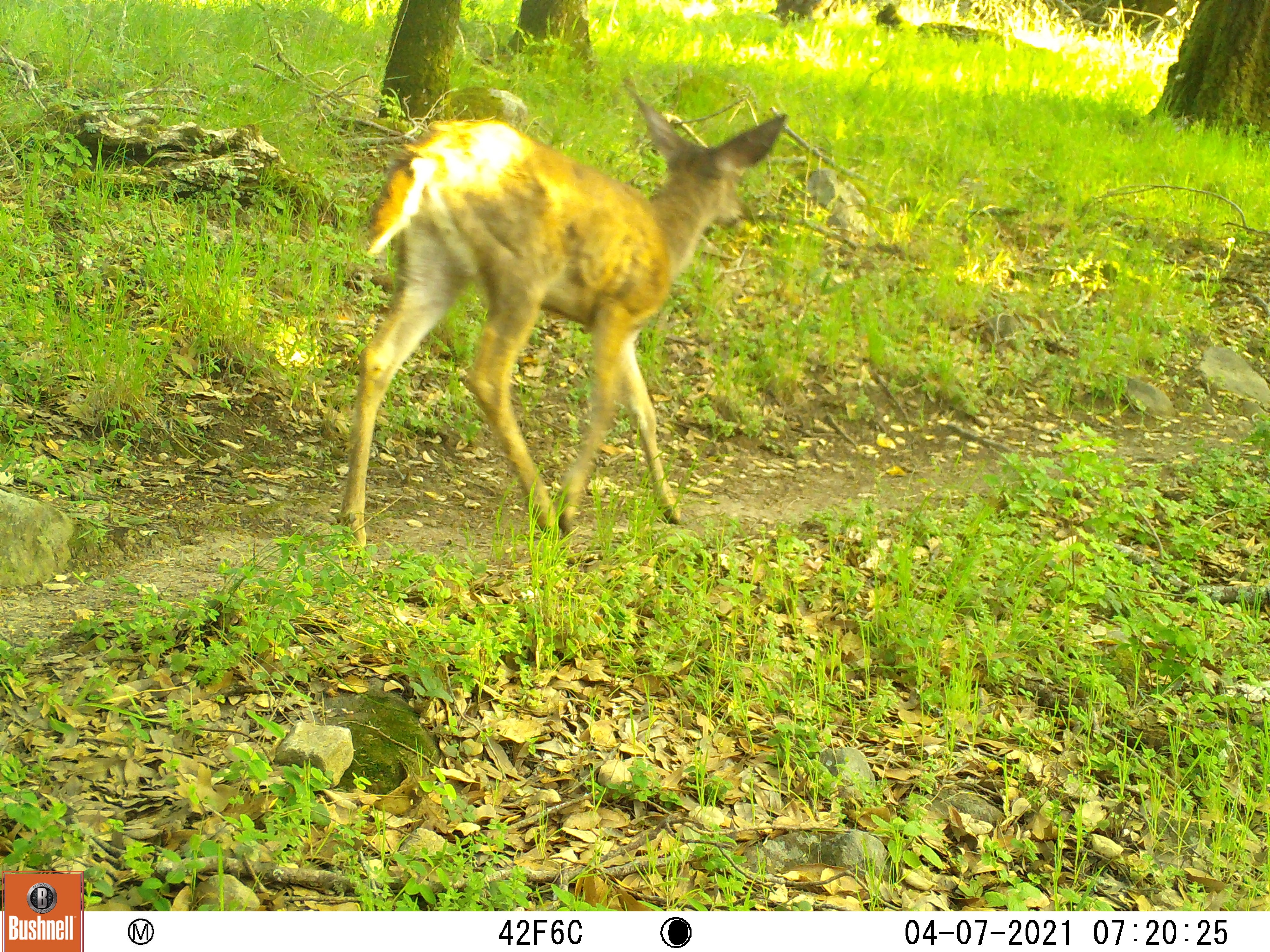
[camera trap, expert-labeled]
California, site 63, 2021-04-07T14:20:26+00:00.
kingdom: Animalia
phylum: Chordata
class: Mammalia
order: Artiodactyla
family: Cervidae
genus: Odocoileus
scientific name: Odocoileus hemionus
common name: mule deer